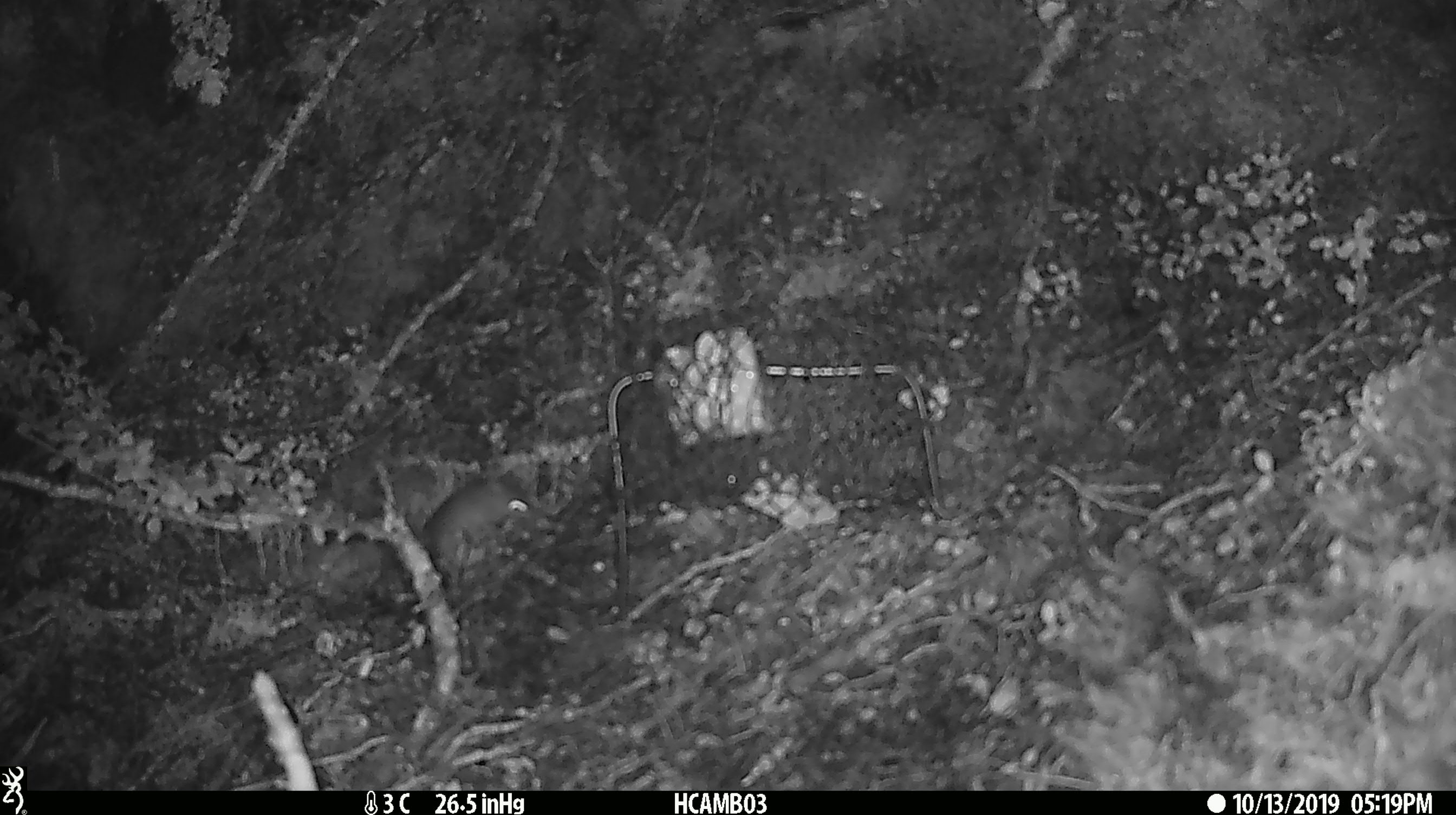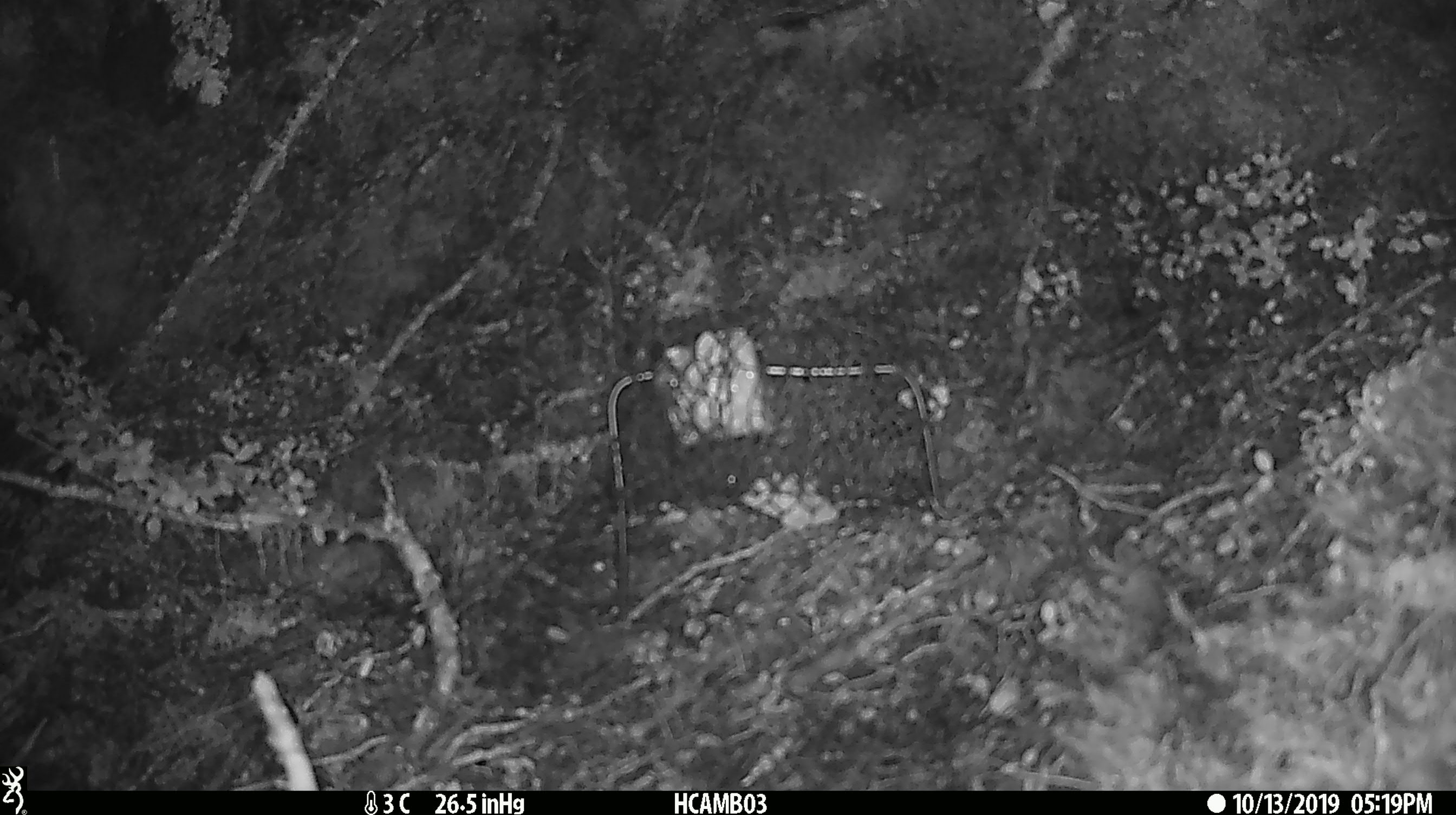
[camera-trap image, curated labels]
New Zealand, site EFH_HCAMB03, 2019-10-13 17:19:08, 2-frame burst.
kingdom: Animalia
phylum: Chordata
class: Mammalia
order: Rodentia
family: Muridae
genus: Mus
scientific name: Mus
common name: mouse